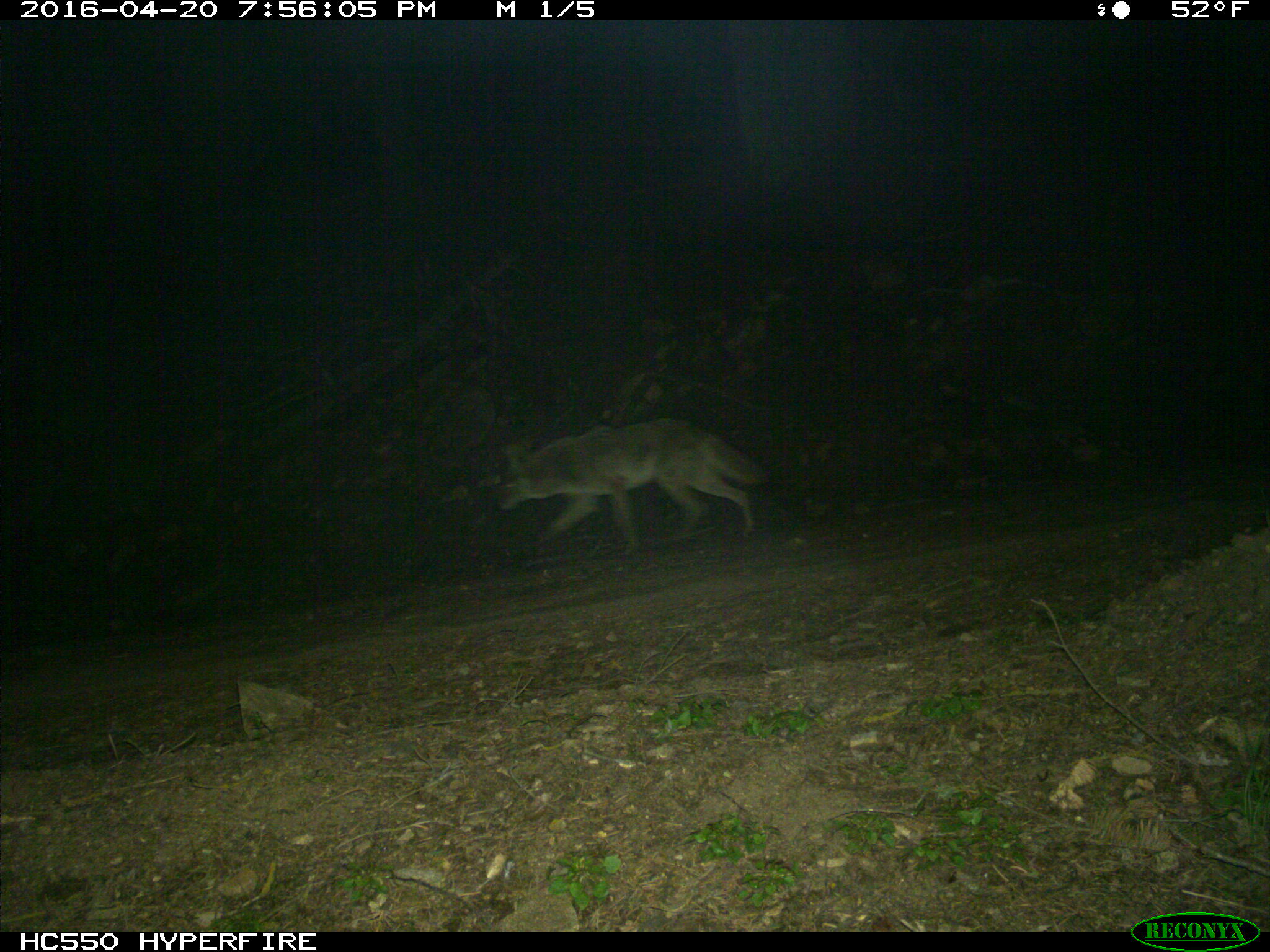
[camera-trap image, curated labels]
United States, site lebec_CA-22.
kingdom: Animalia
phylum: Chordata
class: Mammalia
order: Carnivora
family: Canidae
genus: Canis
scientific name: Canis latrans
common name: coyote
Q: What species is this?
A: Canis latrans (coyote).